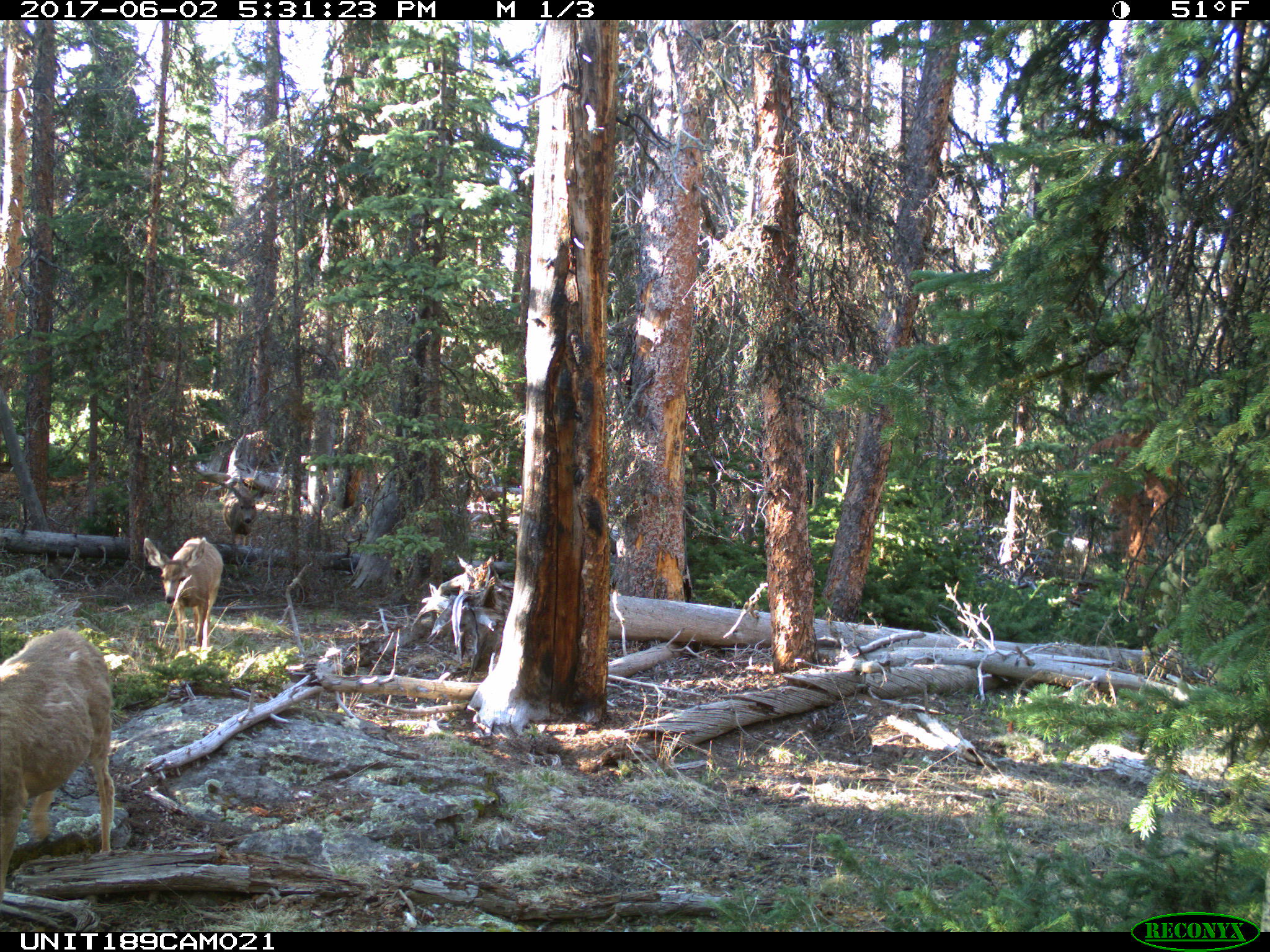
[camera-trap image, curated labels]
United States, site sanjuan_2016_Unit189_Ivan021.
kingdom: Animalia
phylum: Chordata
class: Mammalia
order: Artiodactyla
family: Cervidae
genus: Odocoileus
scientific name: Odocoileus hemionus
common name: mule deer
Odocoileus hemionus (mule deer).